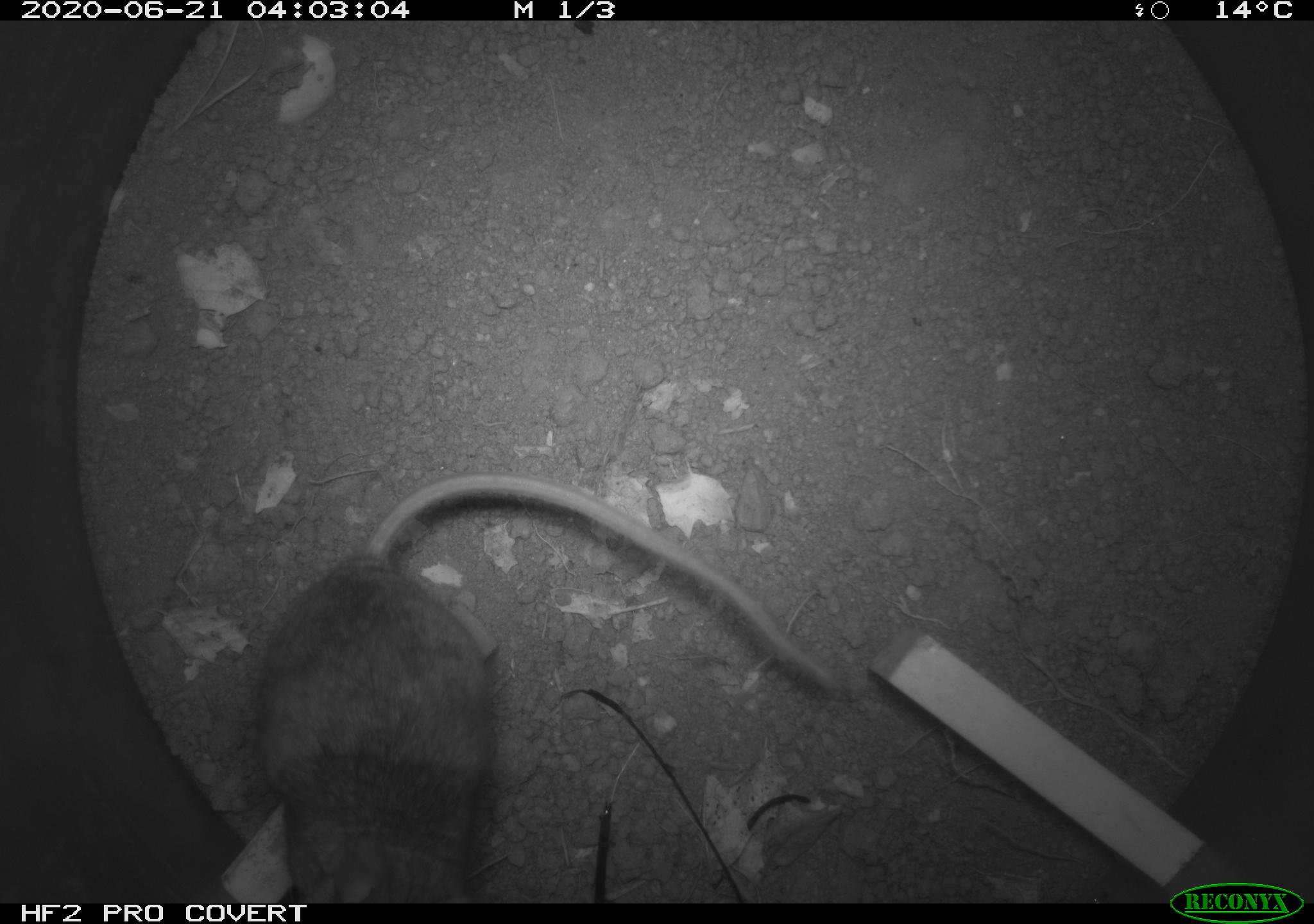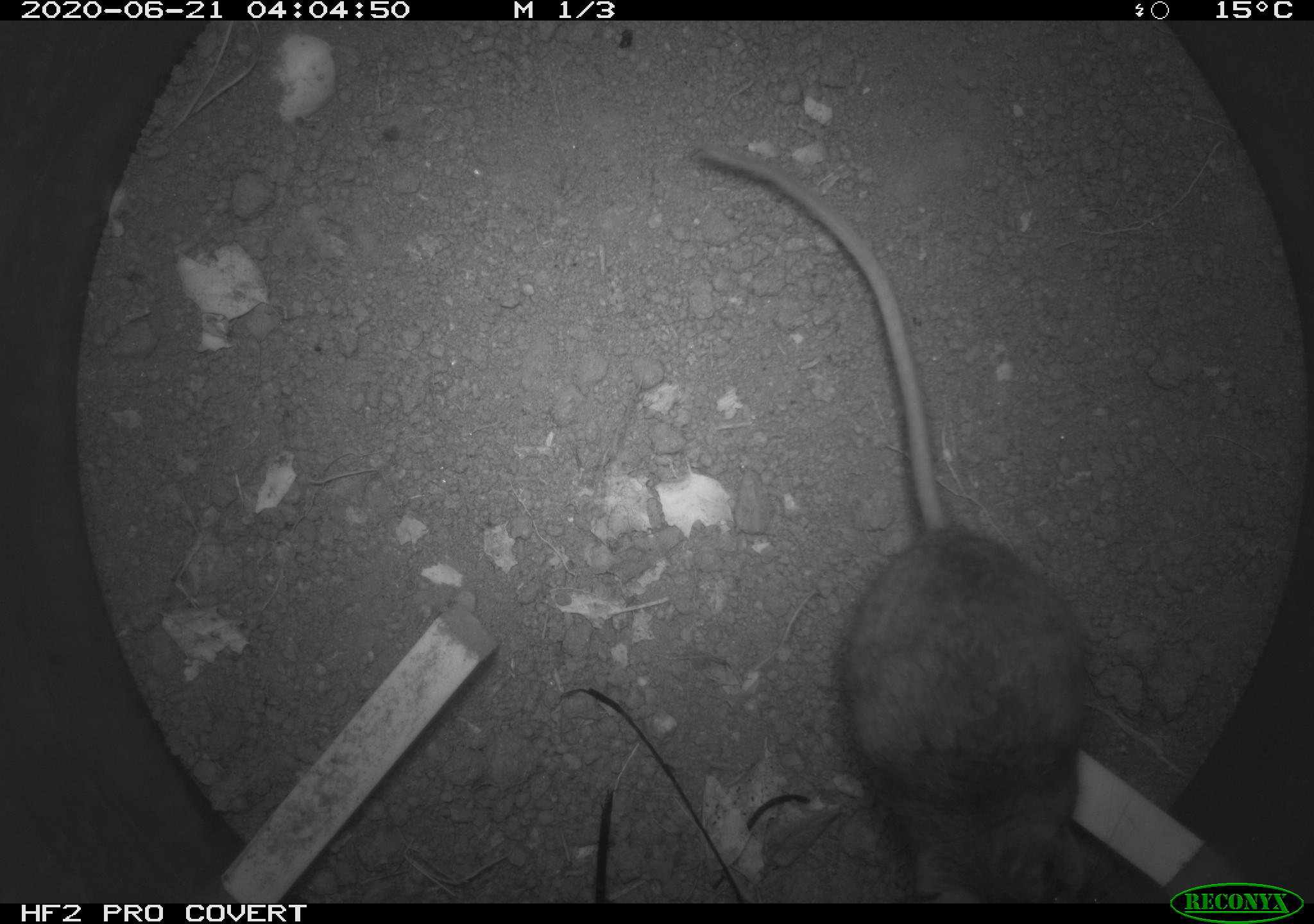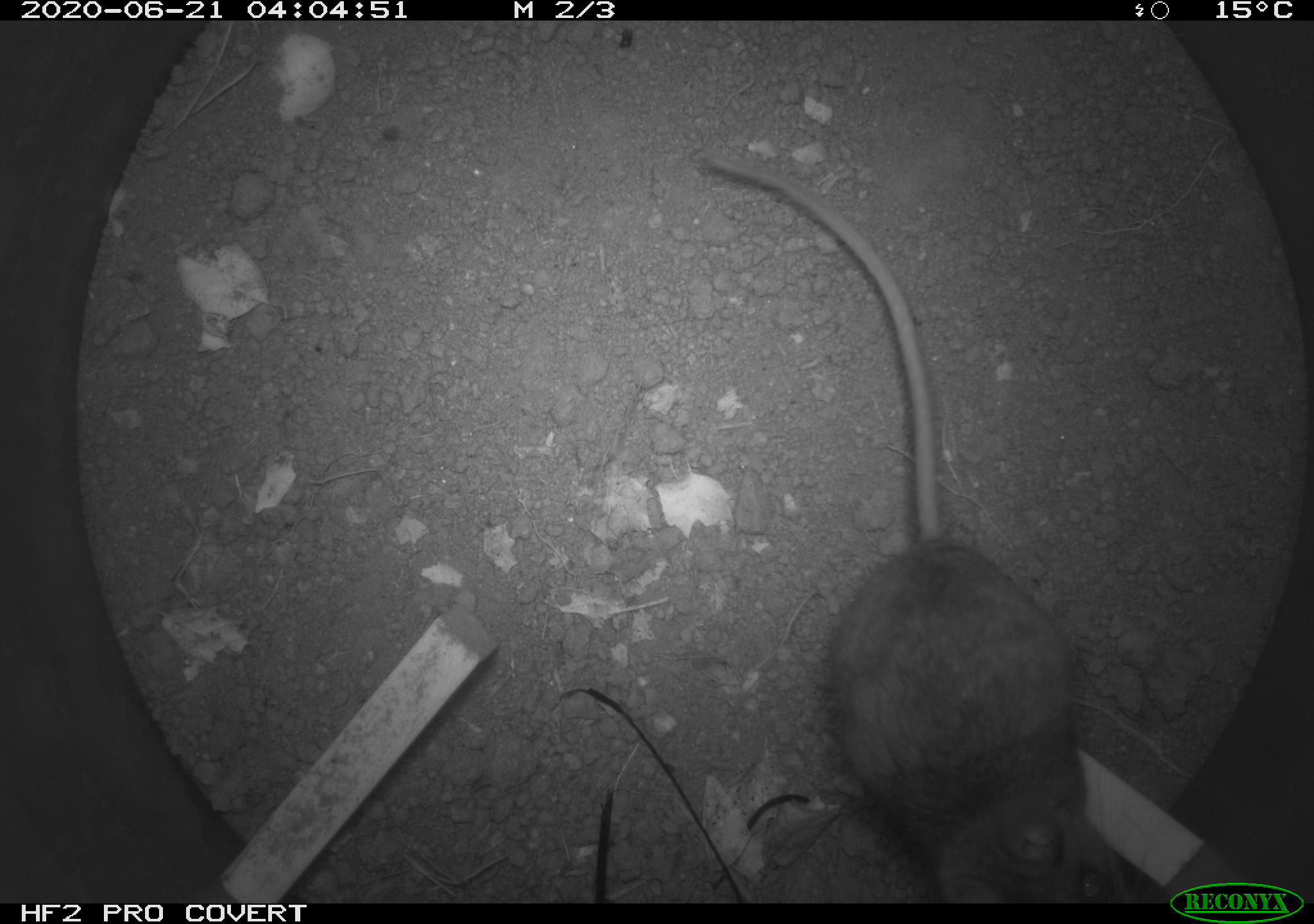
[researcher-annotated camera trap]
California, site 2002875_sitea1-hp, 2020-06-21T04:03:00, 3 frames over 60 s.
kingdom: Animalia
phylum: Chordata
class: Mammalia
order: Rodentia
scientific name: Rodentia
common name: mouse species